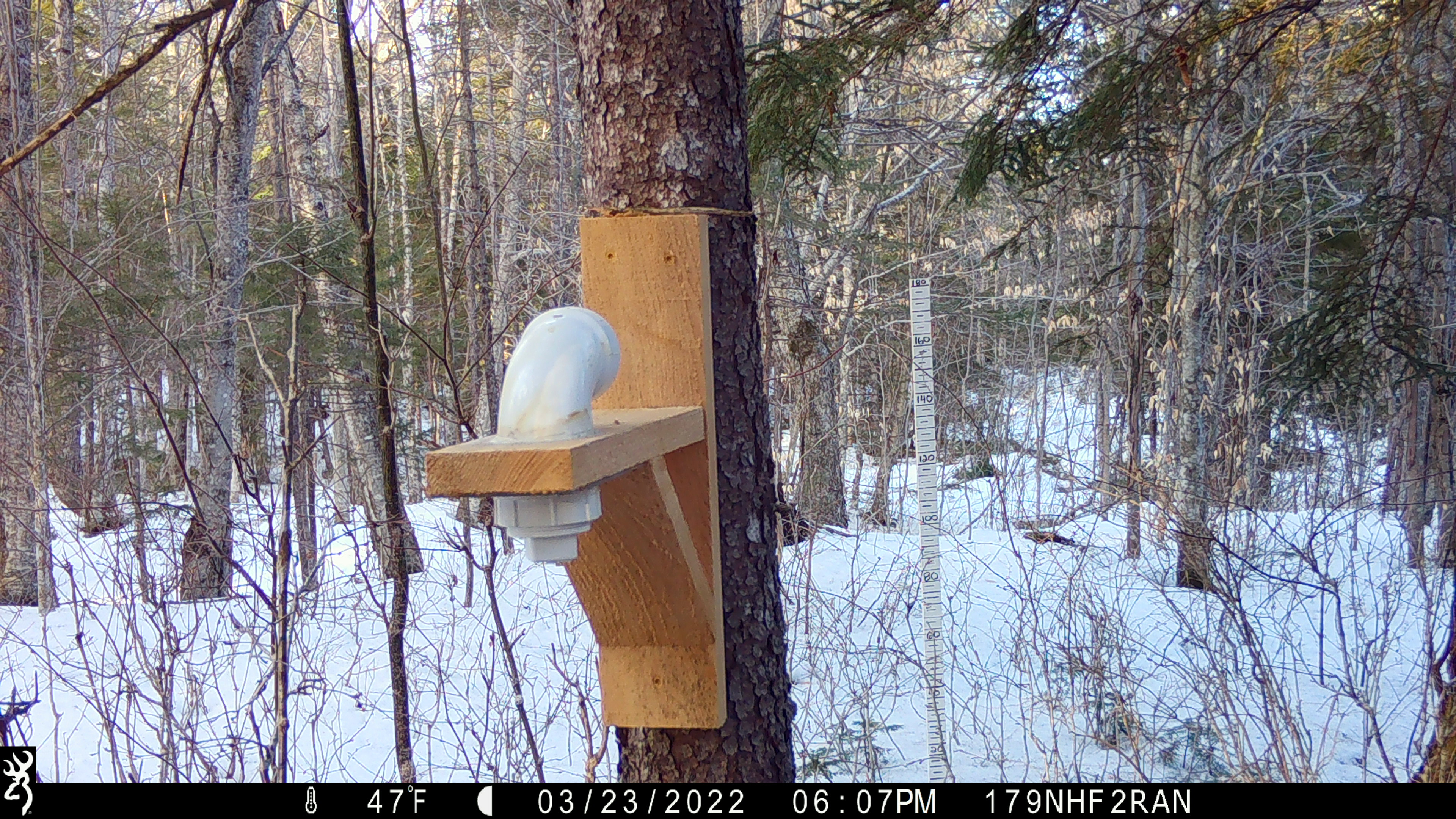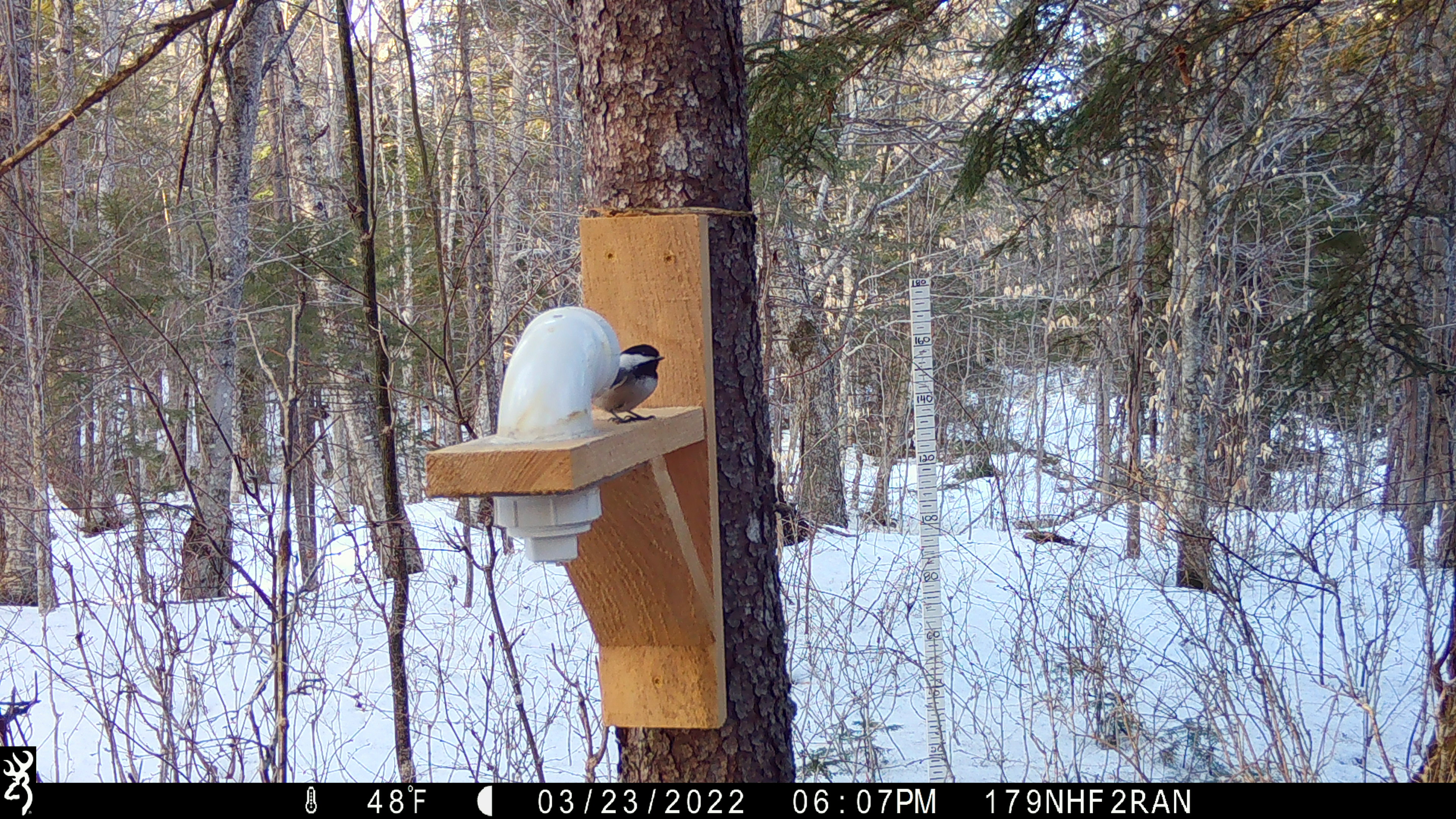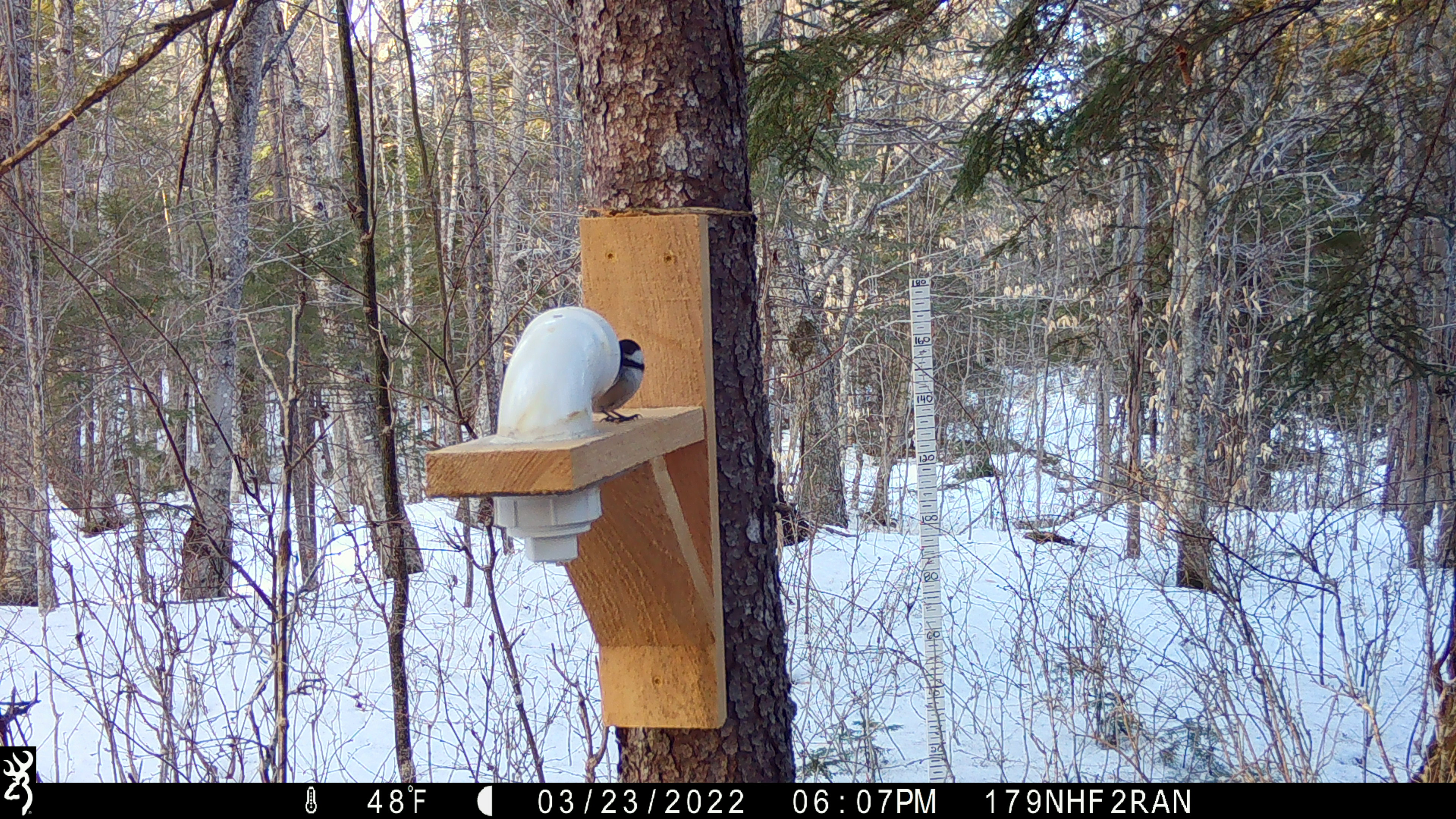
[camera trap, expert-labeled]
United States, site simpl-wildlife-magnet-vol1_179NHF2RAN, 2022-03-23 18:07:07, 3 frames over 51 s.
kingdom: Animalia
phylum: Chordata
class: Aves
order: Passeriformes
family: Paridae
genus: Poecile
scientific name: Poecile atricapillus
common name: black-capped chickadee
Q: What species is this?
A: Black-capped chickadee (Poecile atricapillus).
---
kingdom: Animalia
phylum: Chordata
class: Aves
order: Passeriformes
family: Corvidae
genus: Cyanocitta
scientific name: Cyanocitta cristata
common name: blue jay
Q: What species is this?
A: Blue jay (Cyanocitta cristata).